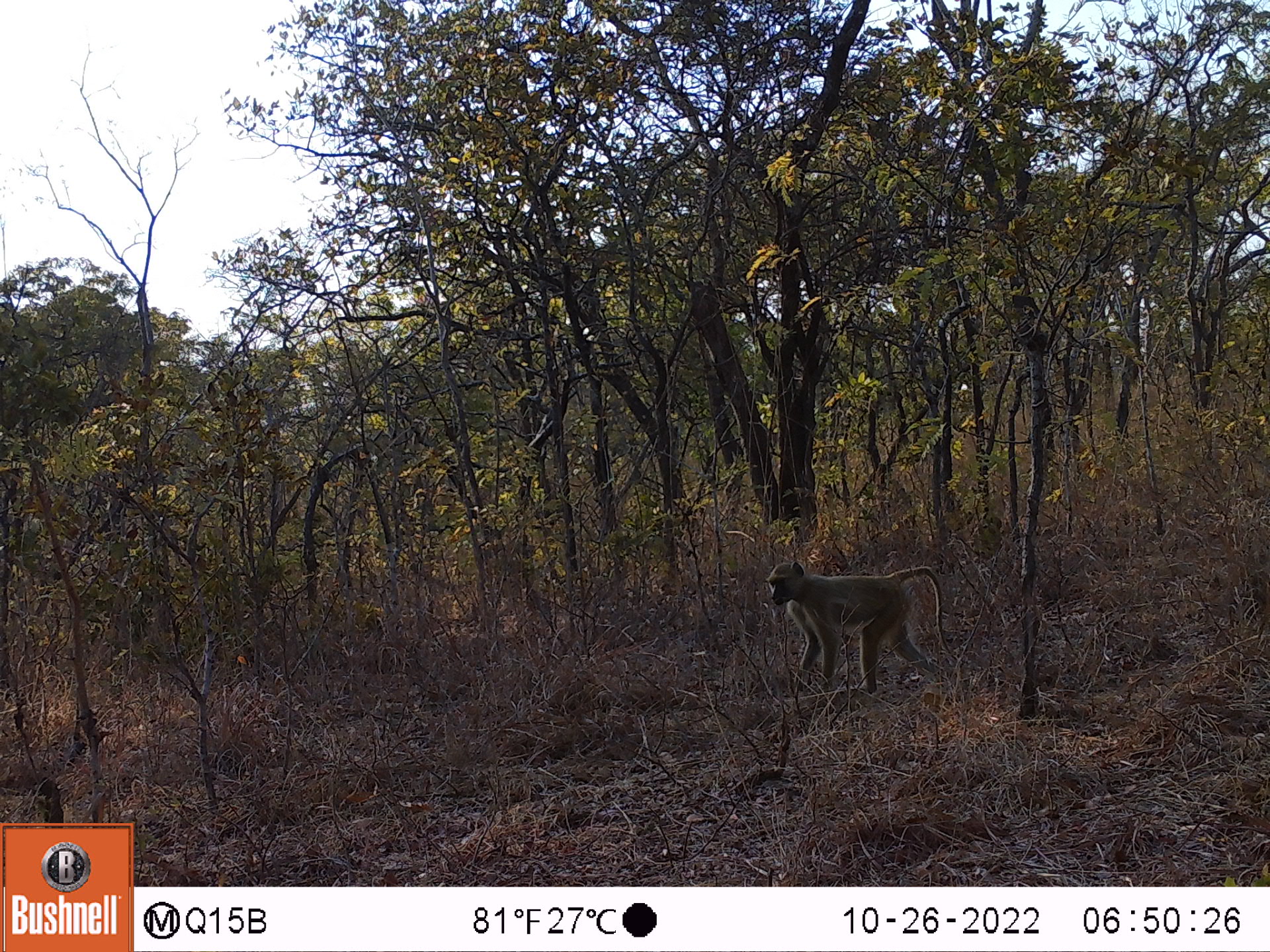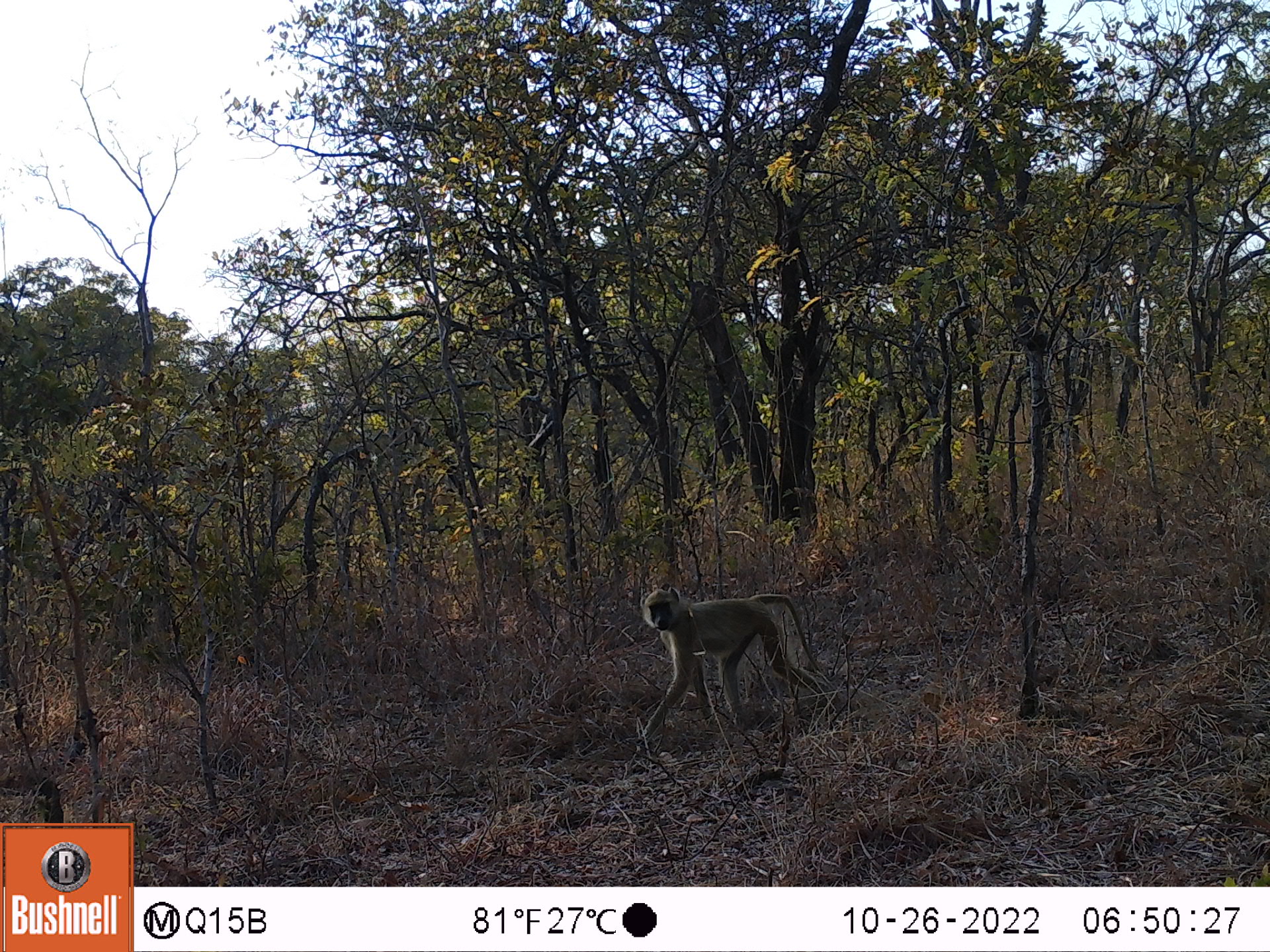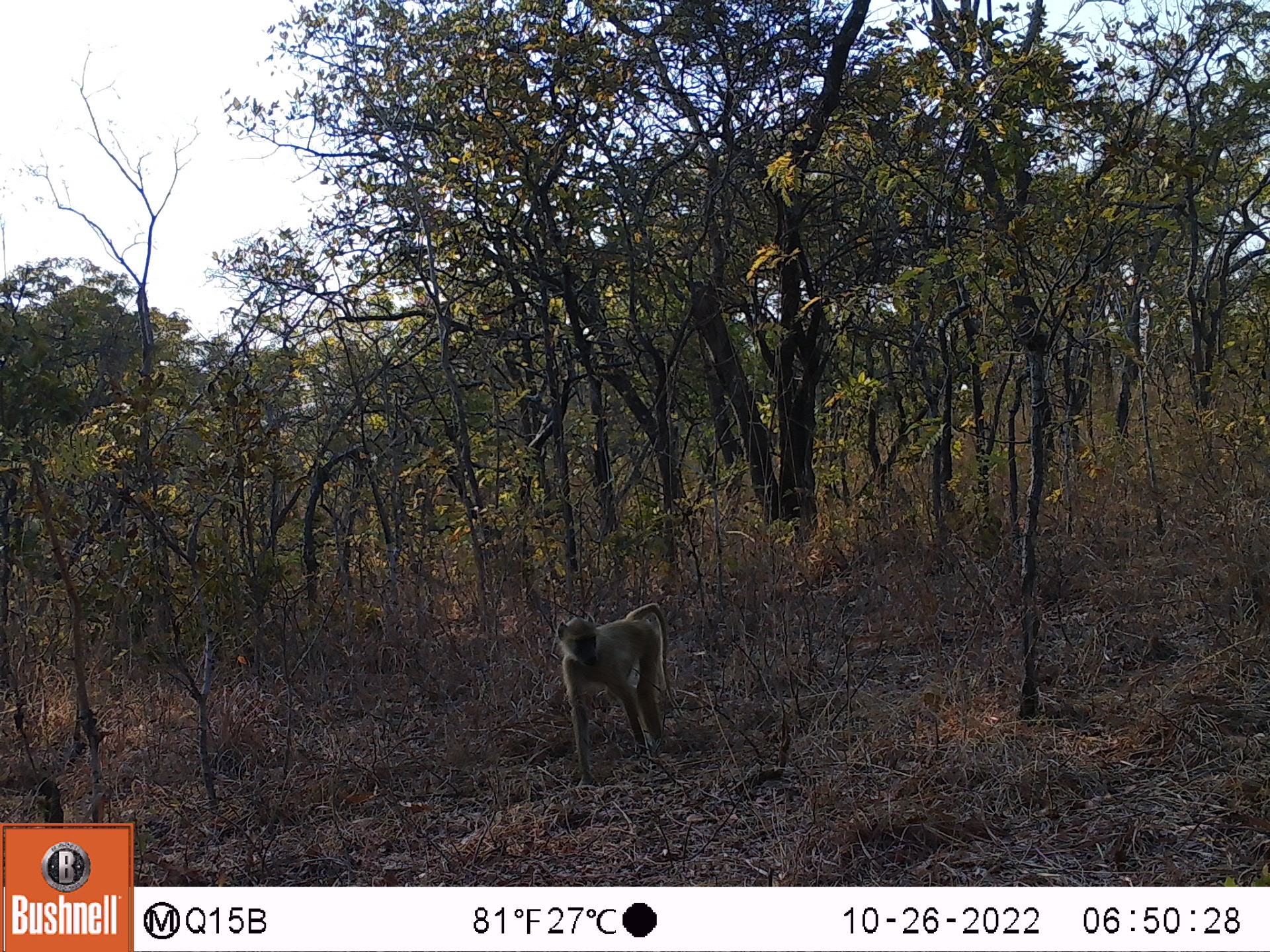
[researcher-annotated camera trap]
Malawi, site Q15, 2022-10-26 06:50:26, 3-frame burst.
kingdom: Animalia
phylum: Chordata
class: Mammalia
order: Primates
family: Cercopithecidae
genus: Papio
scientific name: Papio cynocephalus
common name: yellow baboon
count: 1